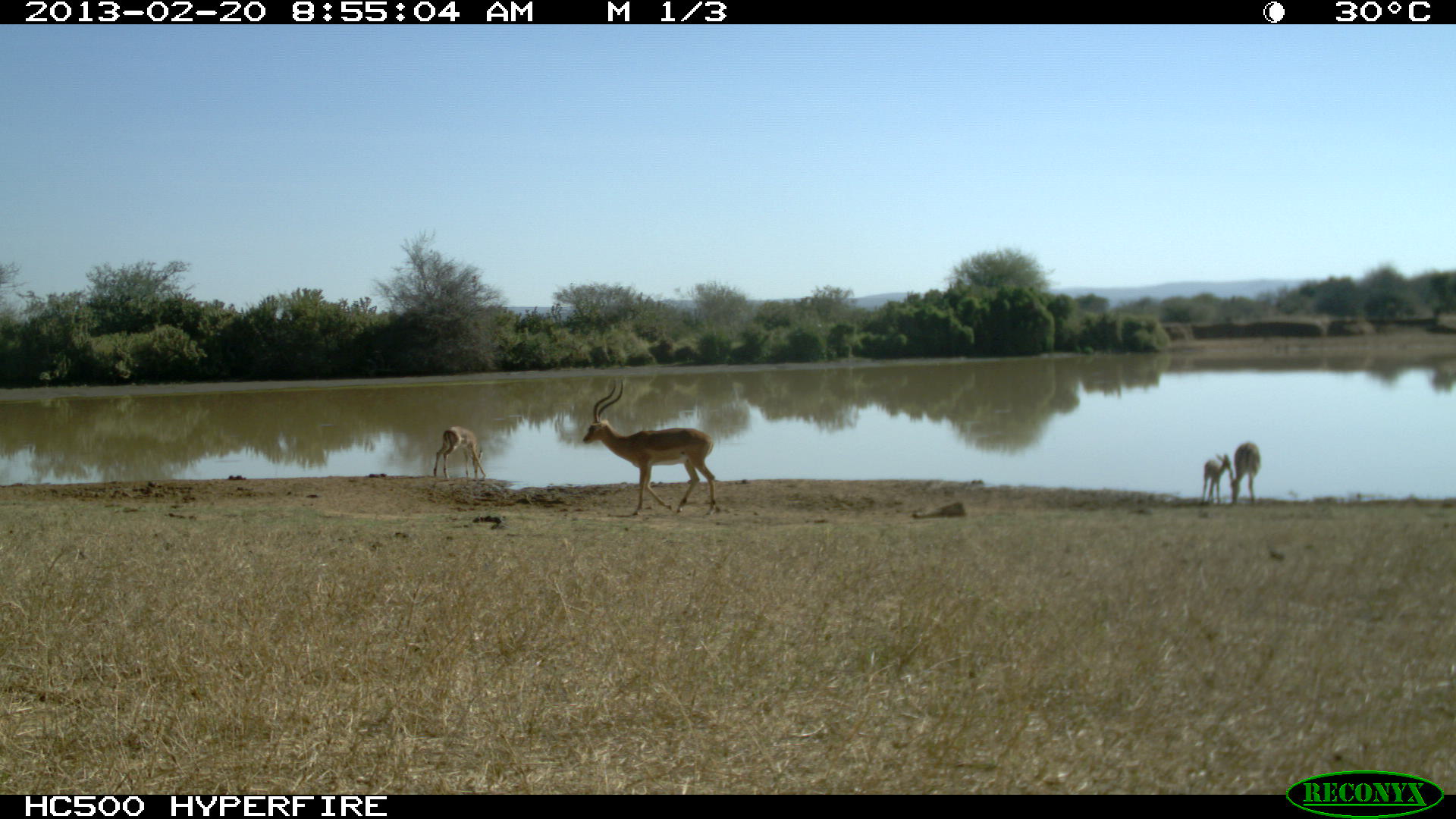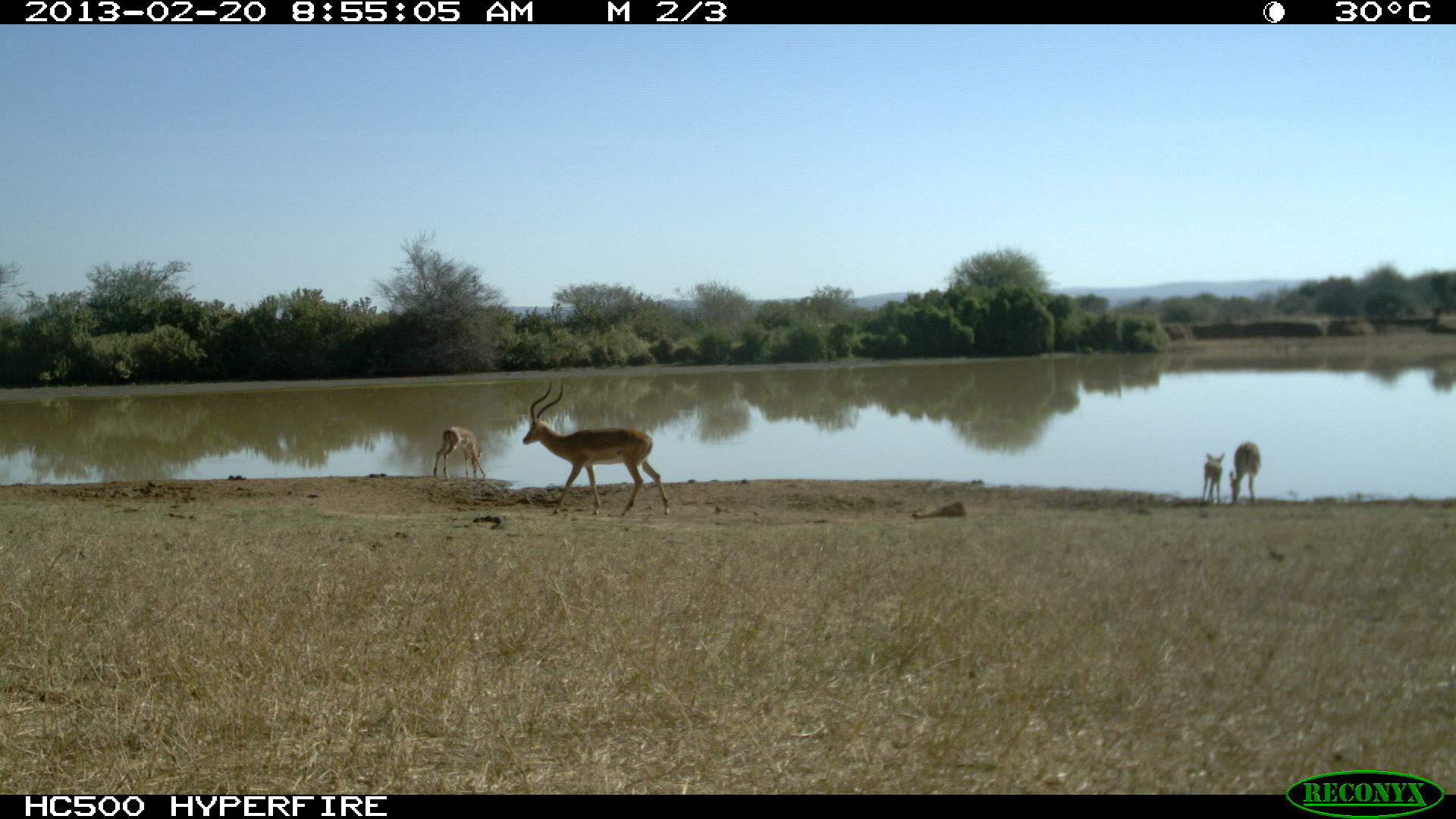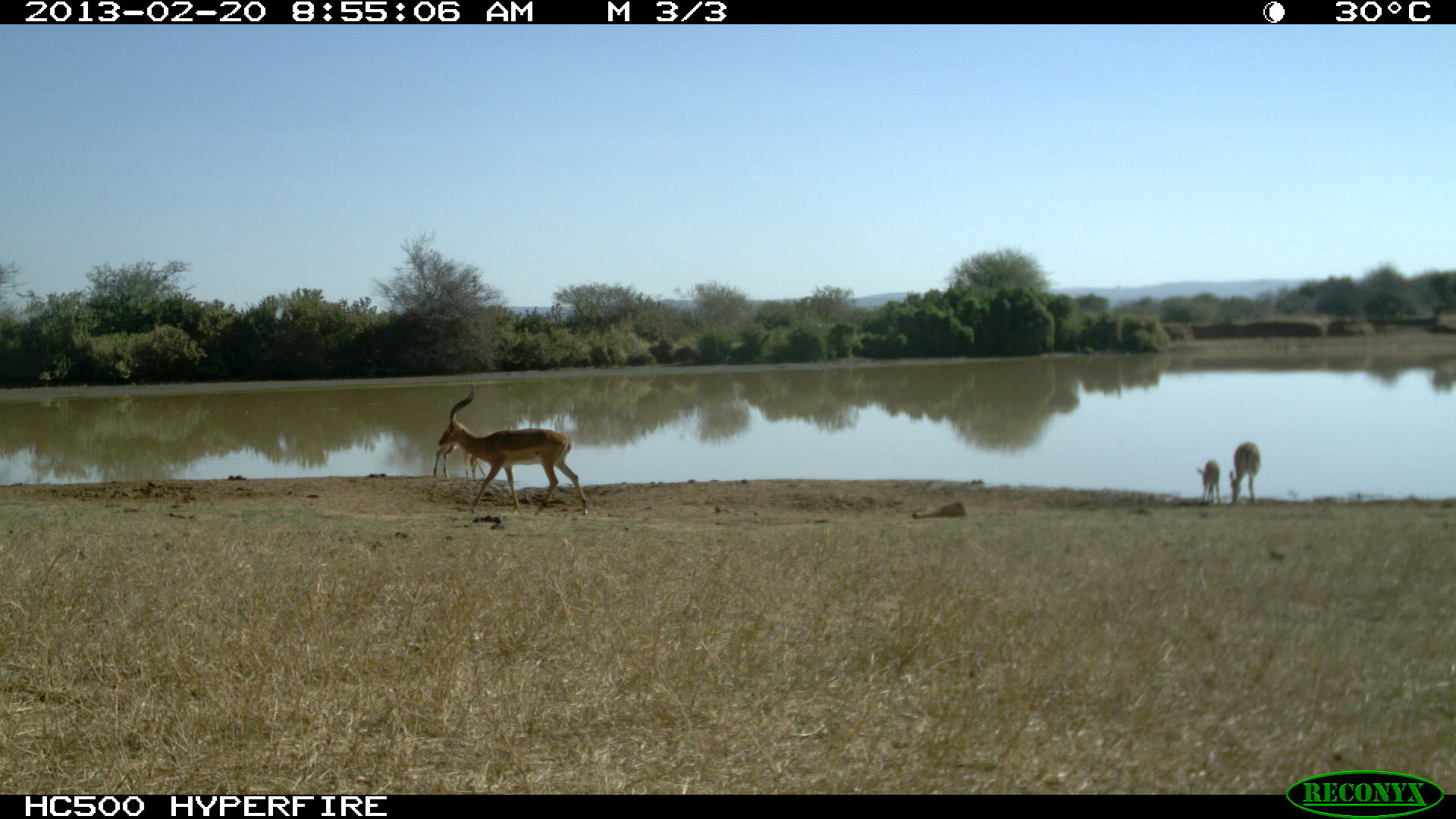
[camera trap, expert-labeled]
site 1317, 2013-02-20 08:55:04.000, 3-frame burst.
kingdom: Animalia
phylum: Chordata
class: Mammalia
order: Artiodactyla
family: Bovidae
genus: Aepyceros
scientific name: Aepyceros melampus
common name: impala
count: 4